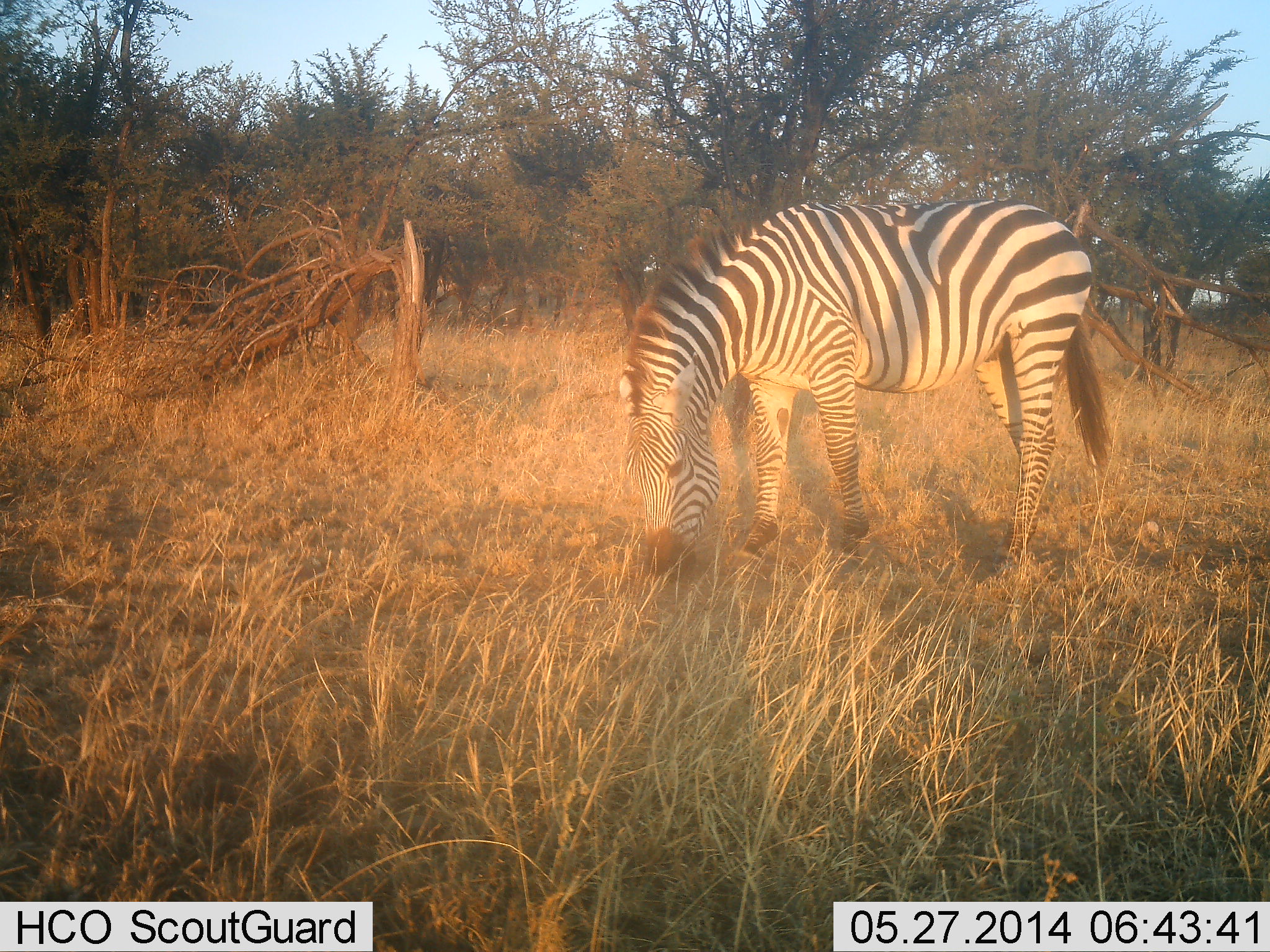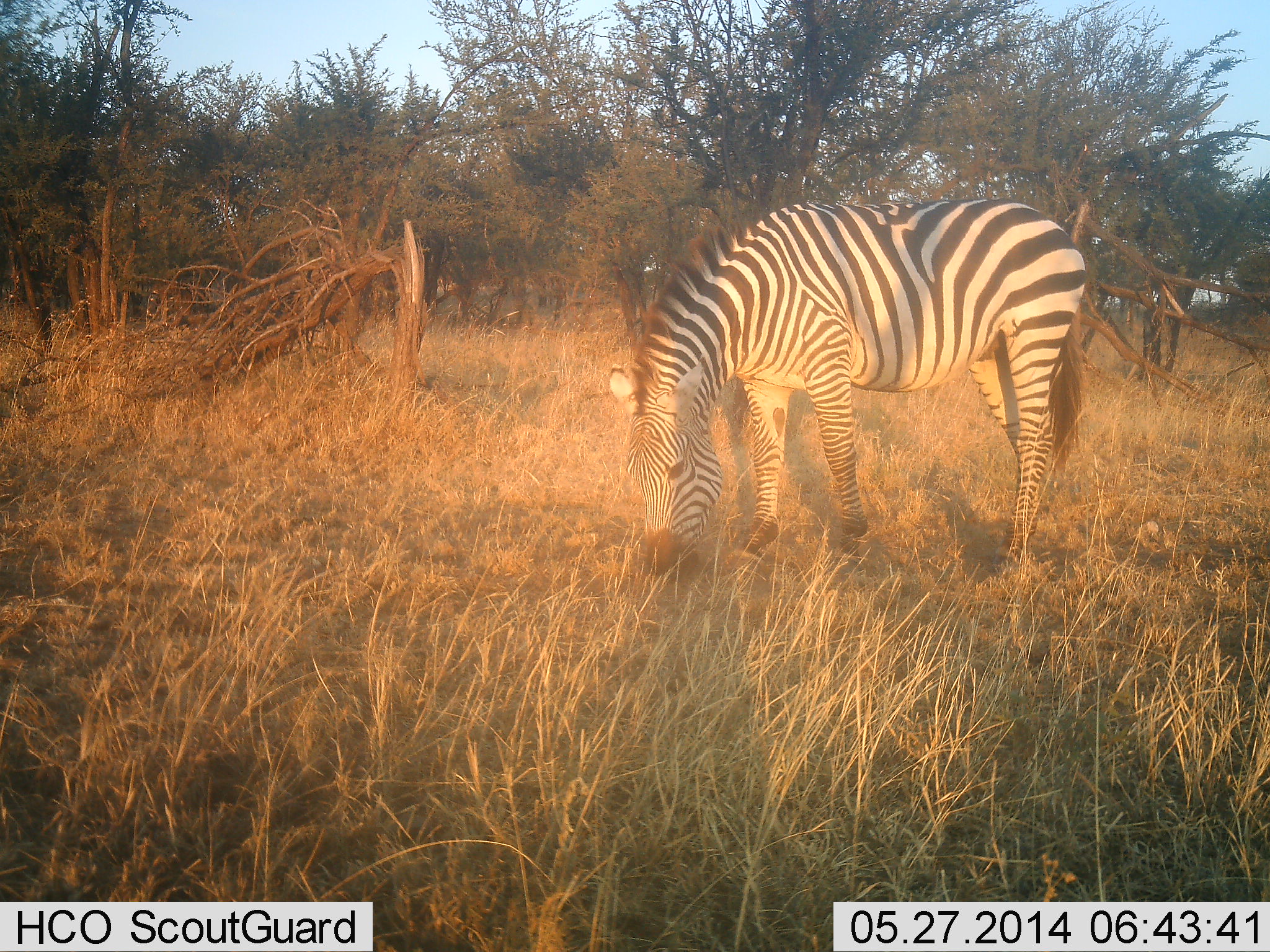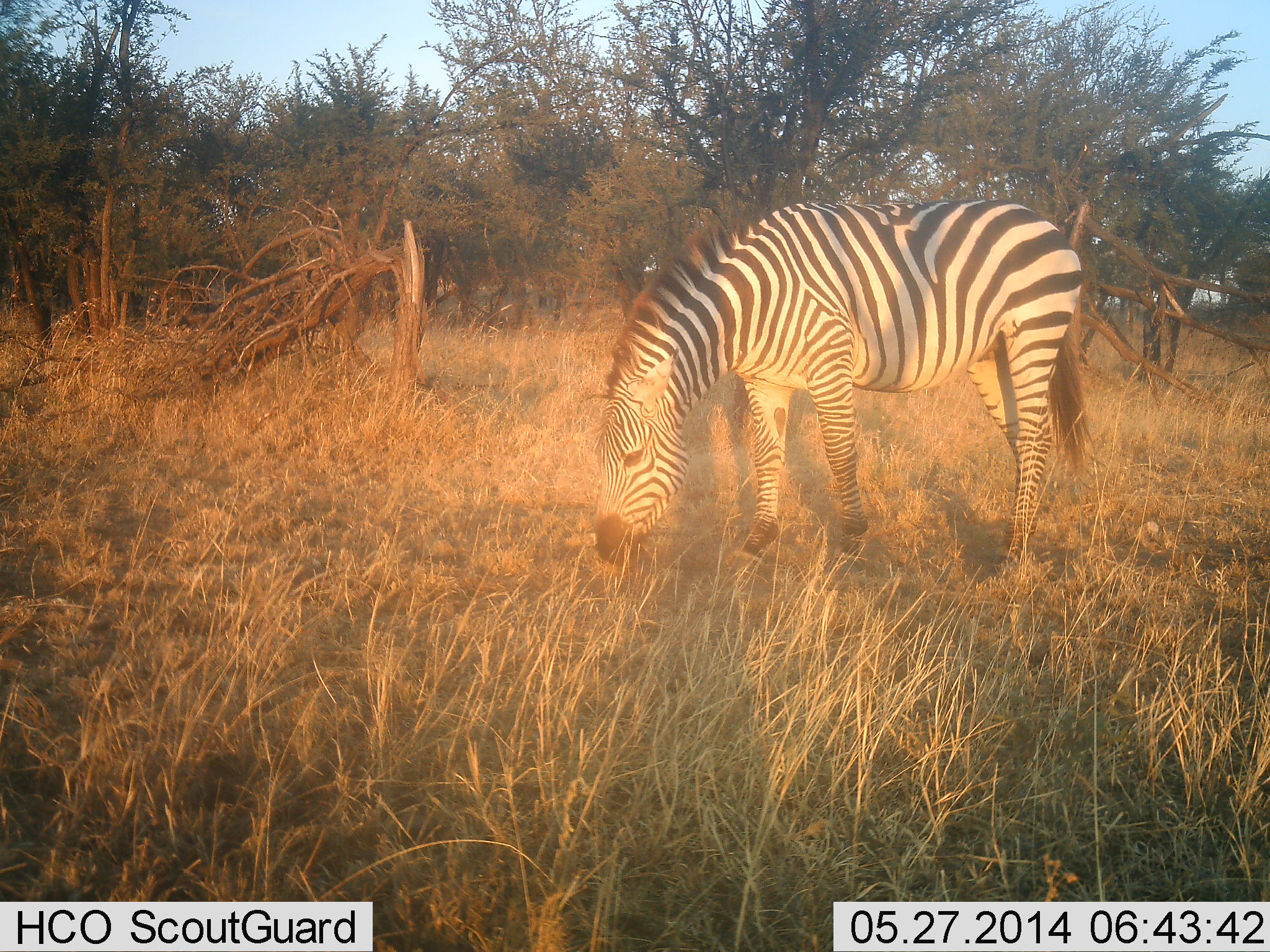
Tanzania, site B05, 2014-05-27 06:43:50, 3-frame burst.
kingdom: Animalia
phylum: Chordata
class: Mammalia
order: Perissodactyla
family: Equidae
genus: Equus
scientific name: Equus quagga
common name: plains zebra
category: zebra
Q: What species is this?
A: Zebra (plains zebra) (Equus quagga).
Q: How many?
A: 1.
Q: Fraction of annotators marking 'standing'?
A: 26%.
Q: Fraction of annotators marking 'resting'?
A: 0%.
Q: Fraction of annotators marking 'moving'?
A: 0%.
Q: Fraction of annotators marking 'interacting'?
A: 0%.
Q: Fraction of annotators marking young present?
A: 0%.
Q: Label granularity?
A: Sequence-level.